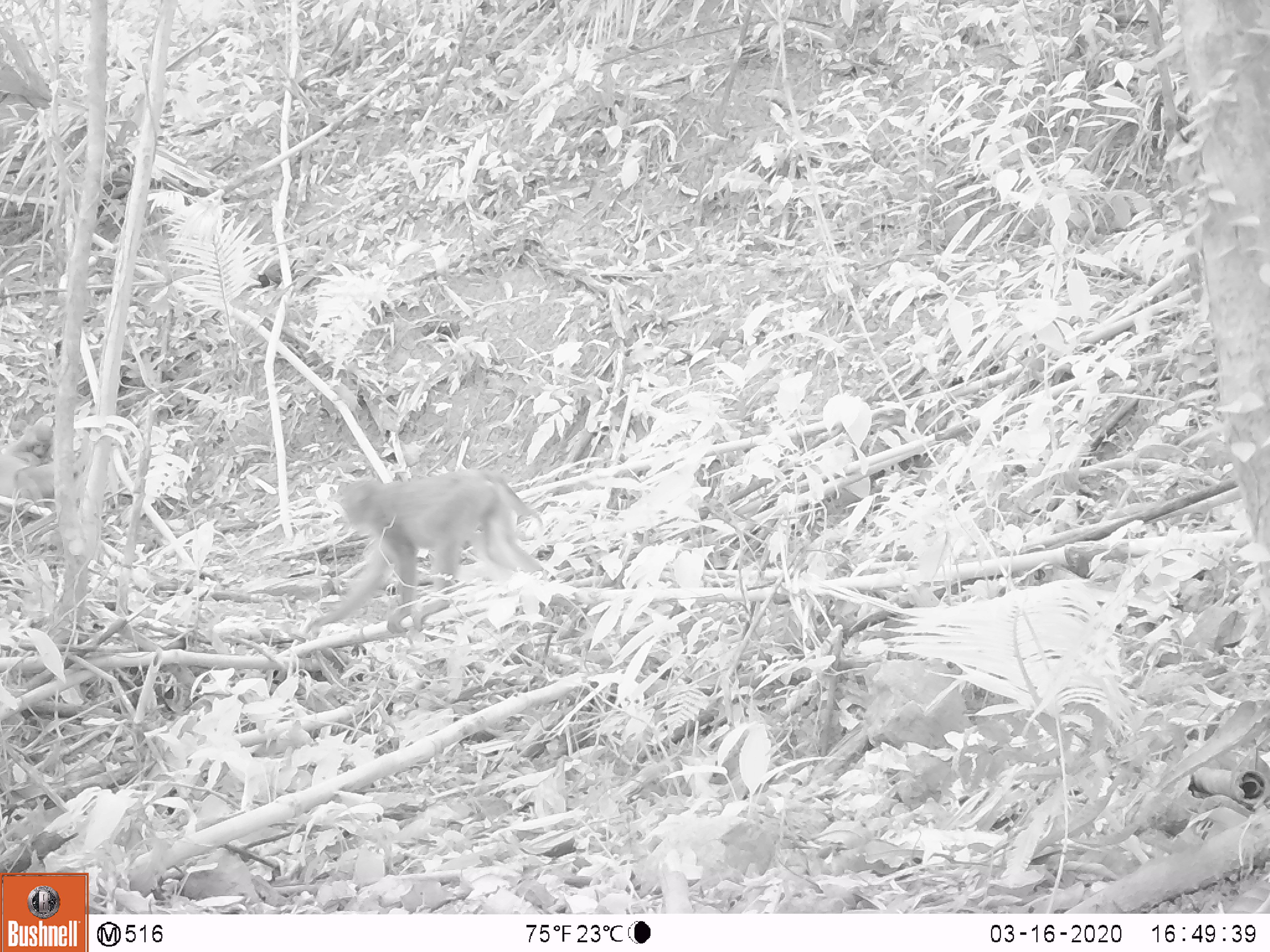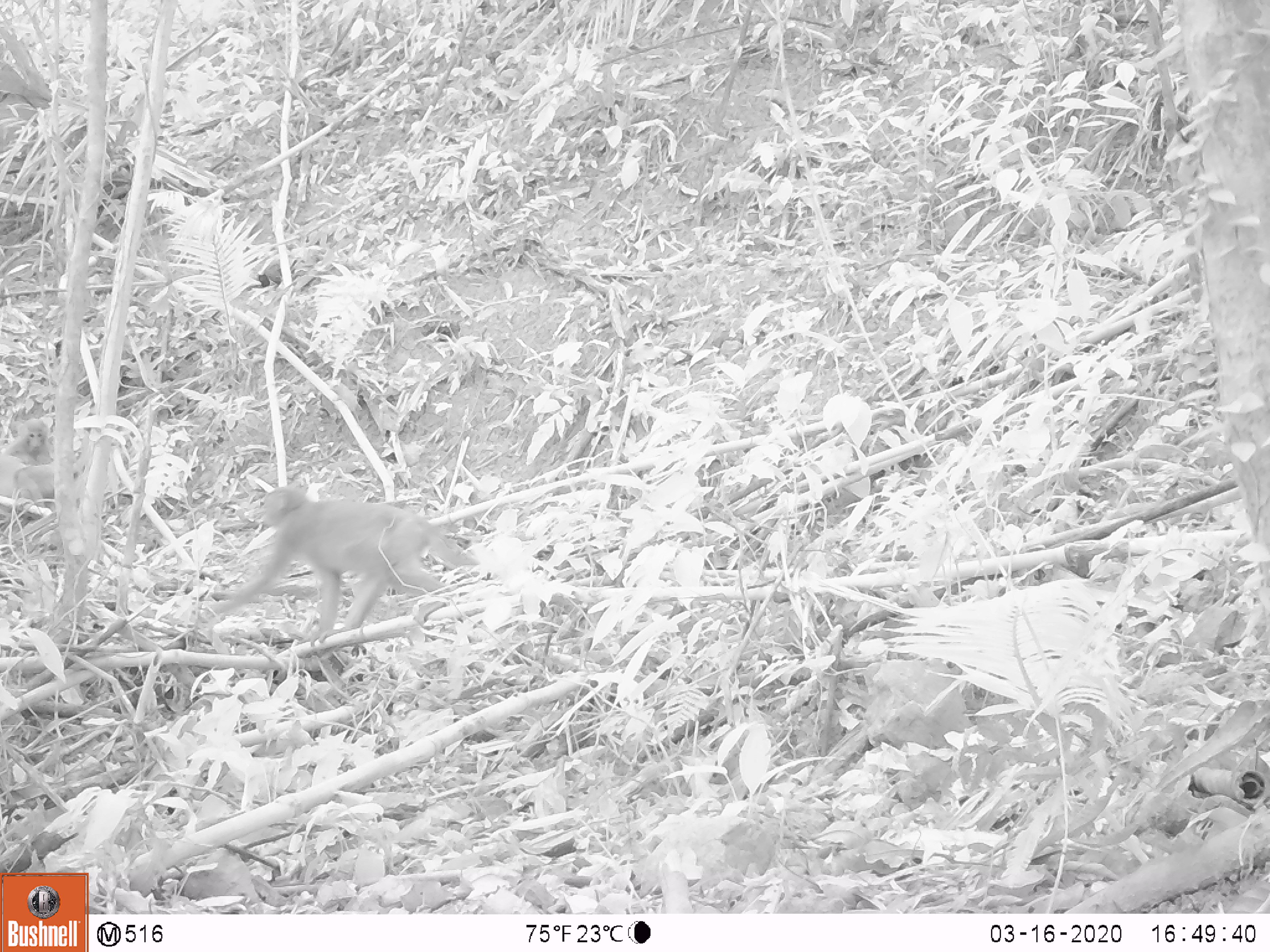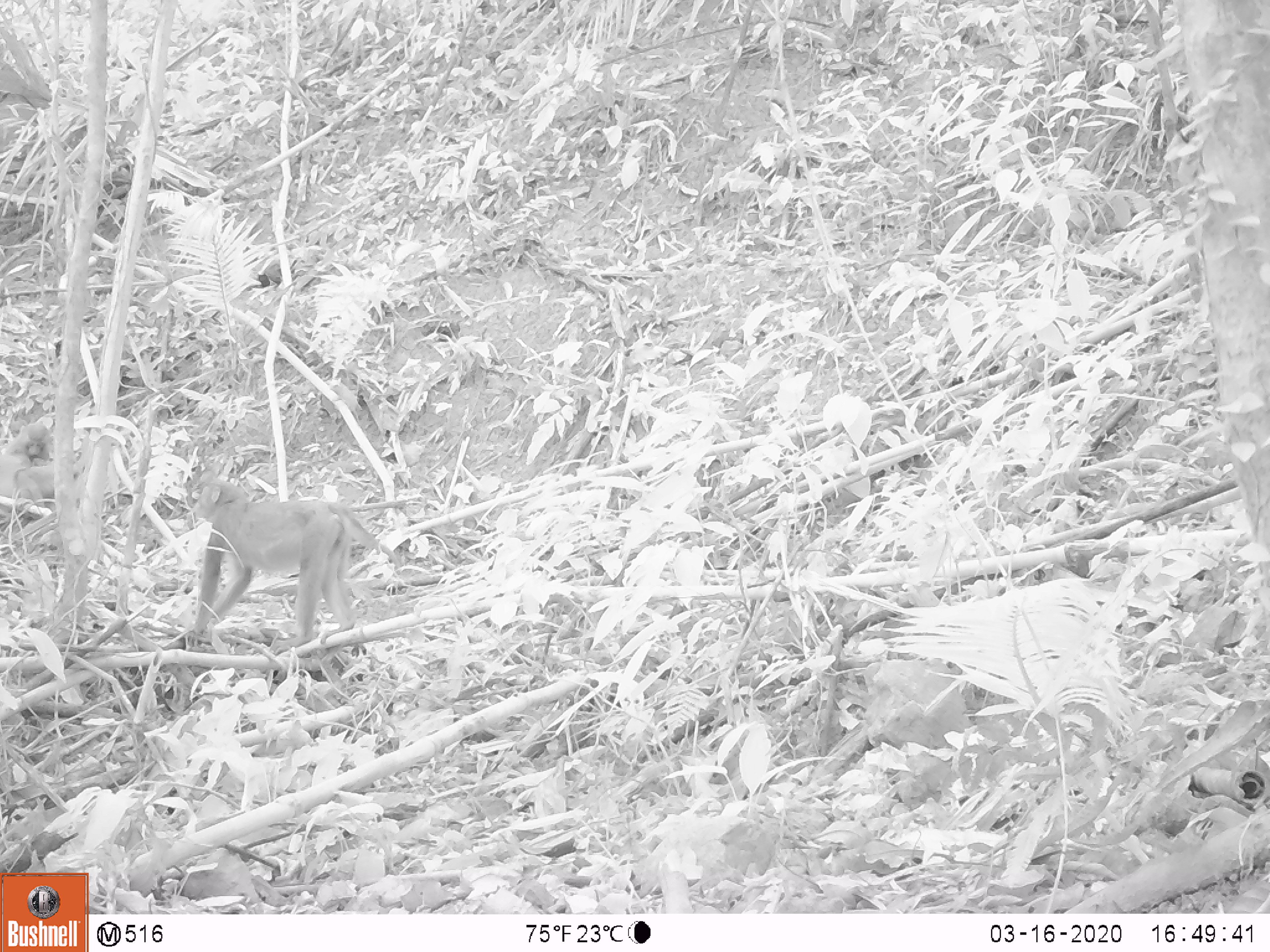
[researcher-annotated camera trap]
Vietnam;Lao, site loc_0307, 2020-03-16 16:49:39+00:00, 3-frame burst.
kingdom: Animalia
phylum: Chordata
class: Mammalia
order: Primates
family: Cercopithecidae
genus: Macaca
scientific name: Macaca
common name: macaques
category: assam or rhesus macaque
Assam or rhesus macaque (macaques) (Macaca). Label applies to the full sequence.